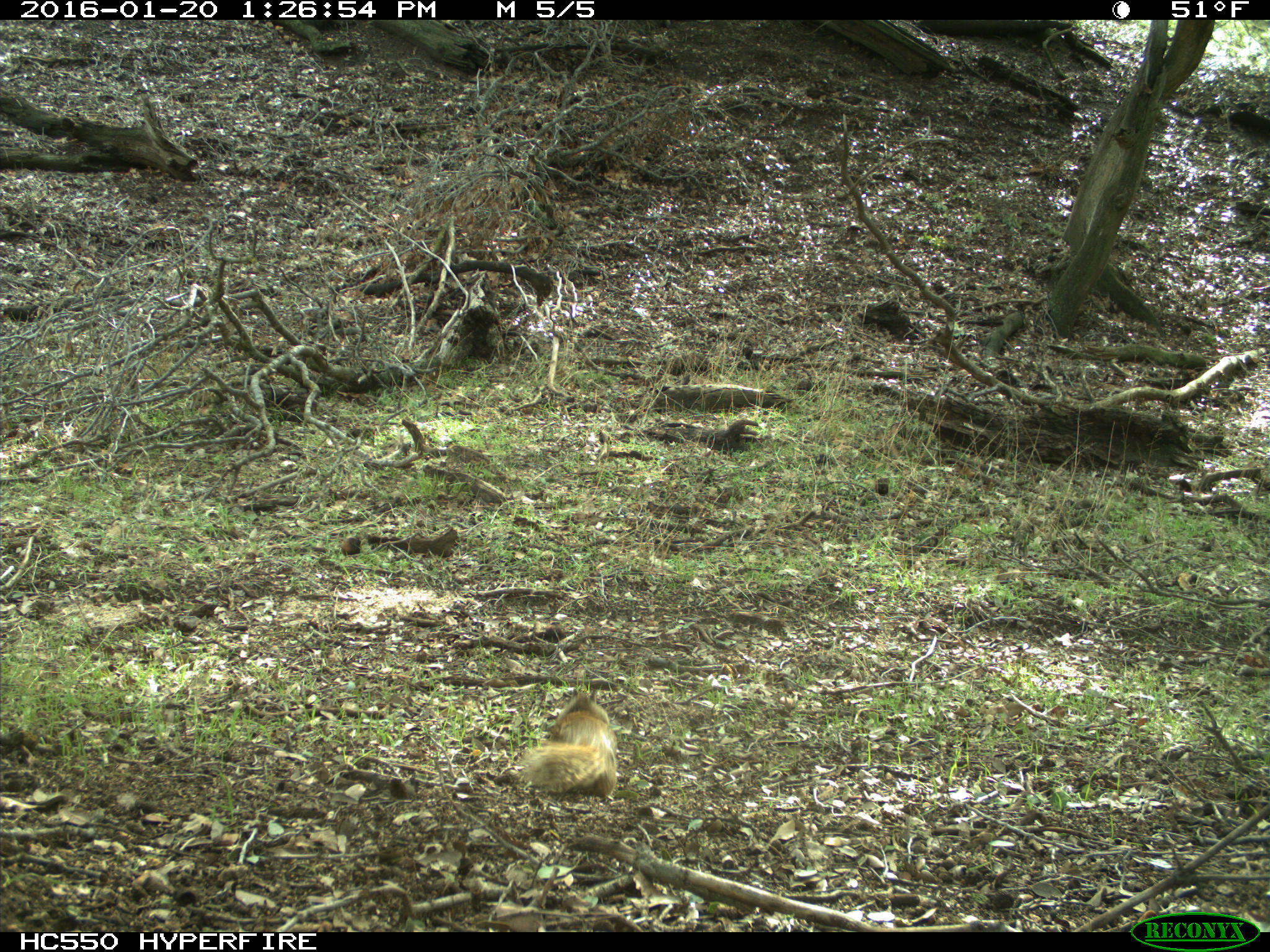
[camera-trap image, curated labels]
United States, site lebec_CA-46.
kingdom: Animalia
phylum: Chordata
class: Mammalia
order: Rodentia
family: Sciuridae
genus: Sciurus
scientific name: Sciurus carolinensis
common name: eastern gray squirrel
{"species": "Sciurus carolinensis (eastern gray squirrel)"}